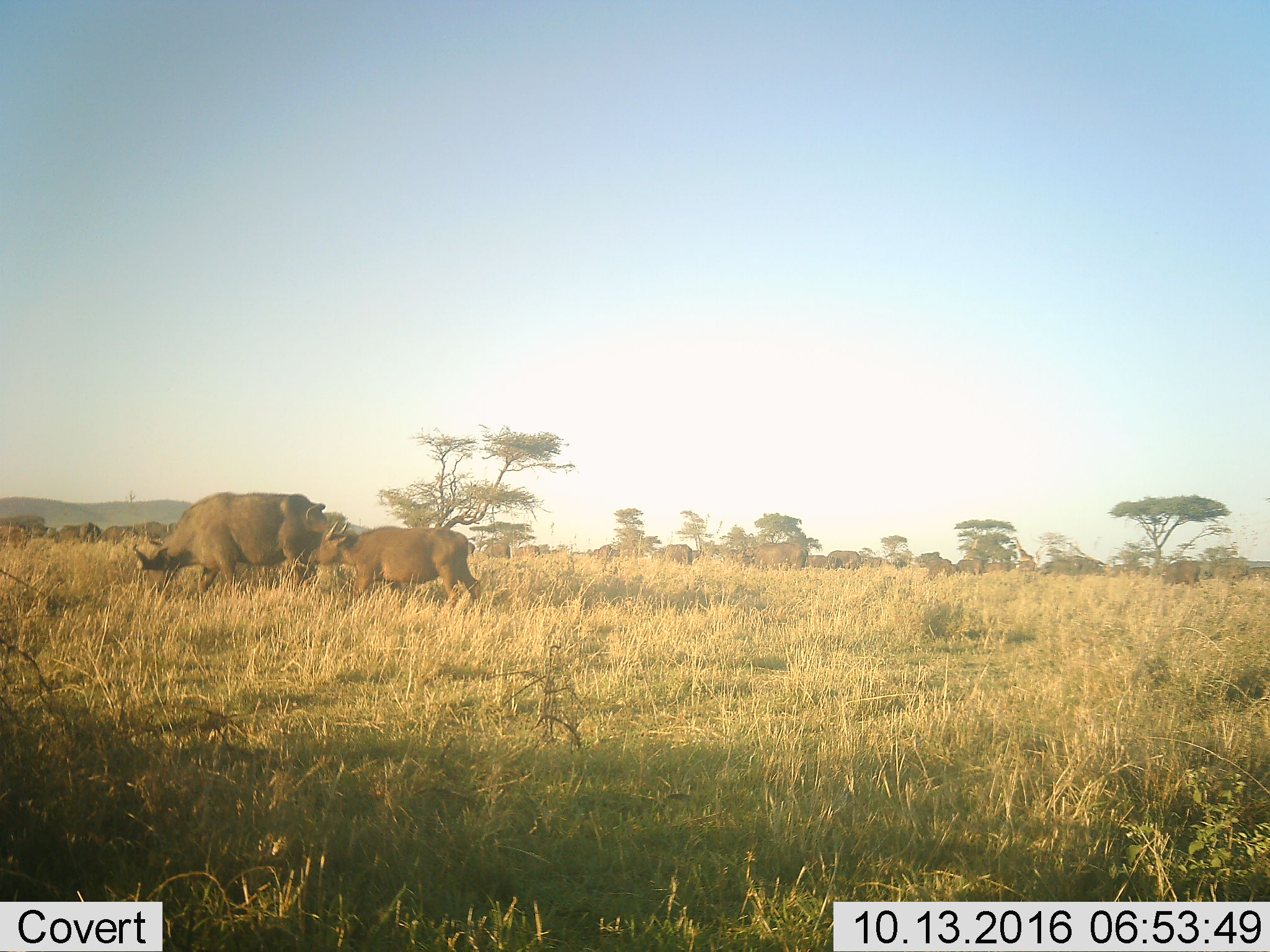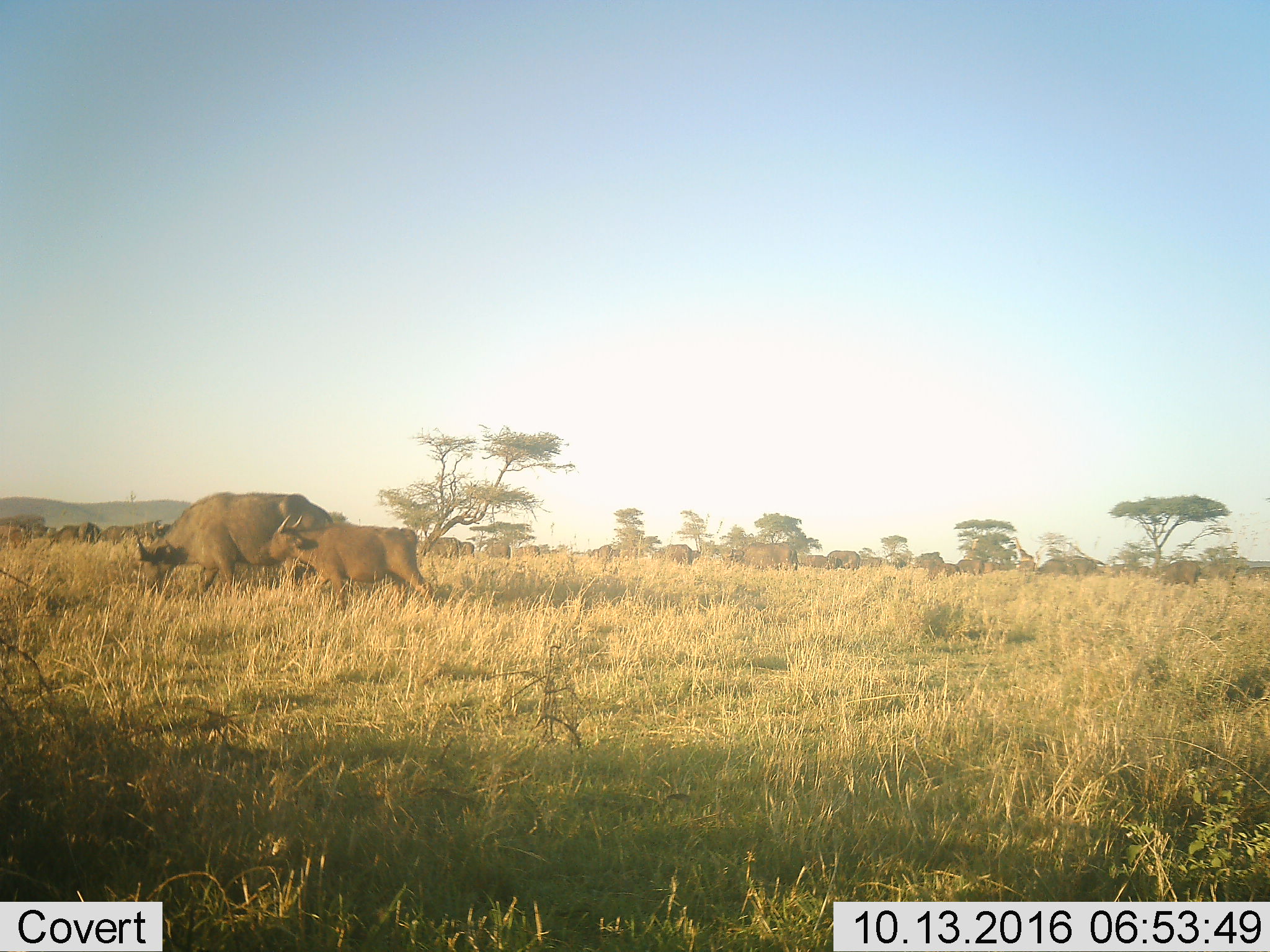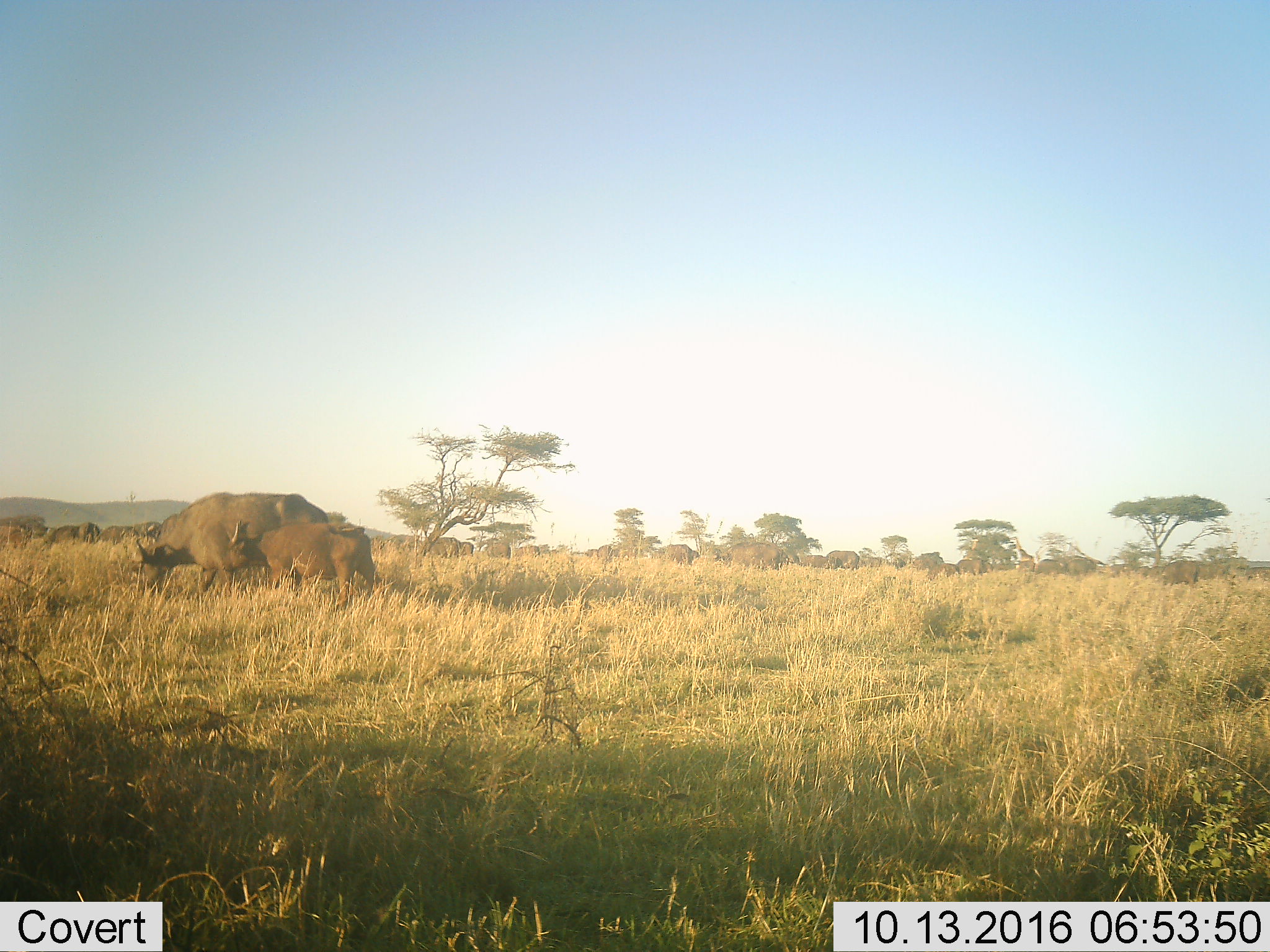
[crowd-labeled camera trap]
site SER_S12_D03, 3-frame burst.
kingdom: Animalia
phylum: Chordata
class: Mammalia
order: Artiodactyla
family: Bovidae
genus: Syncerus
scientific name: Syncerus caffer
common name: african buffalo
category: buffalo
Buffalo (african buffalo) (Syncerus caffer), count 11-50. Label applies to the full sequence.